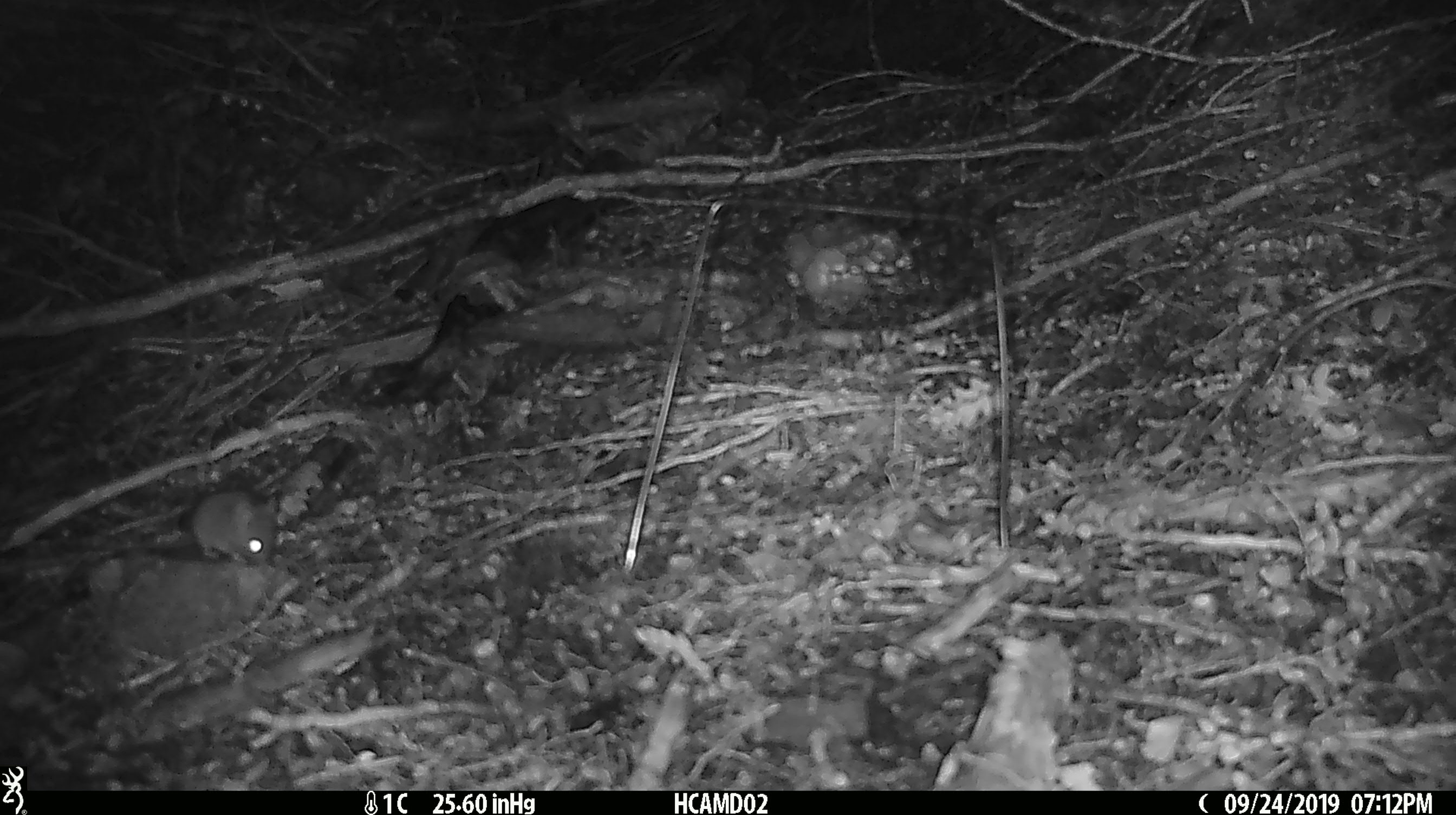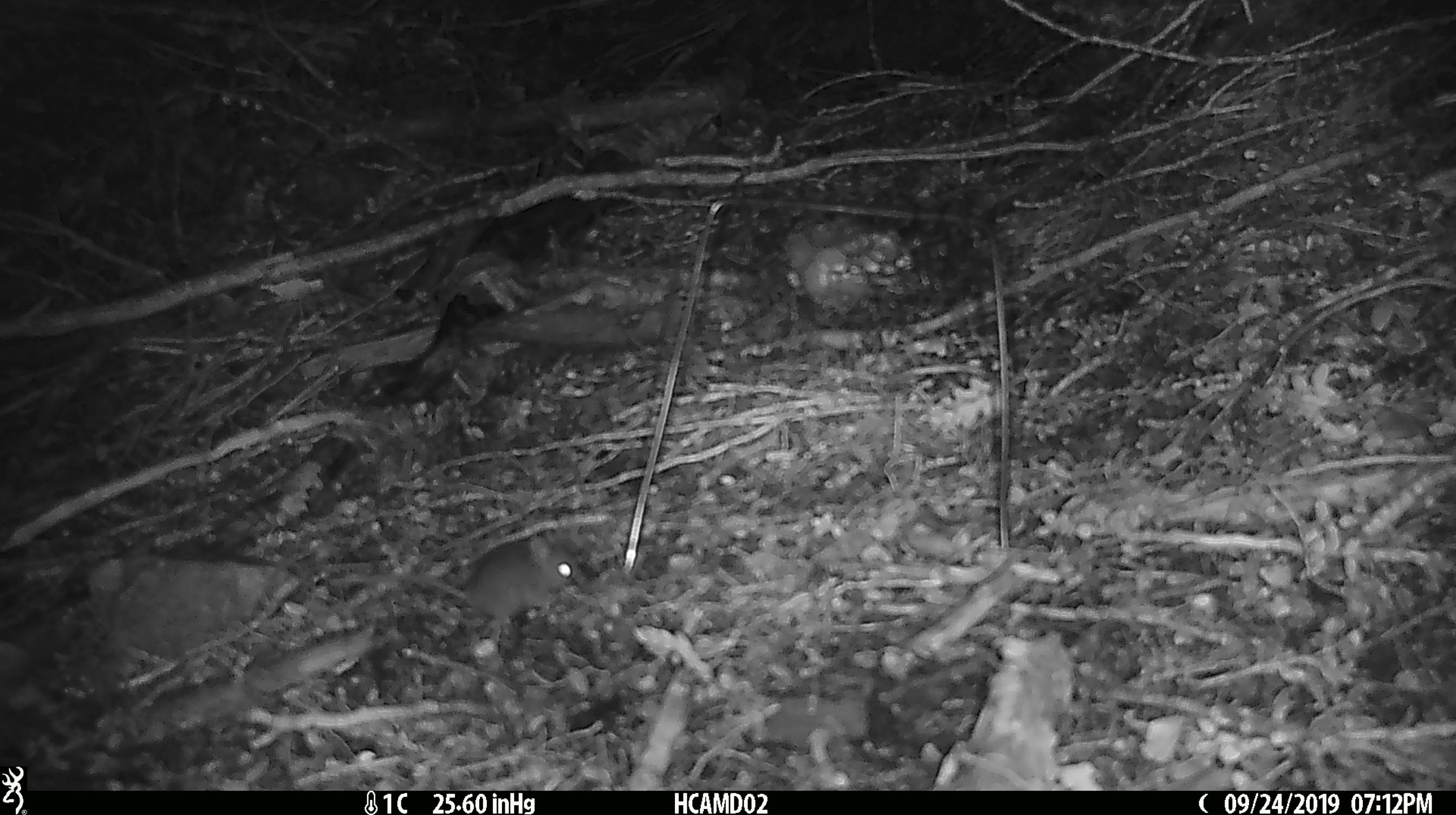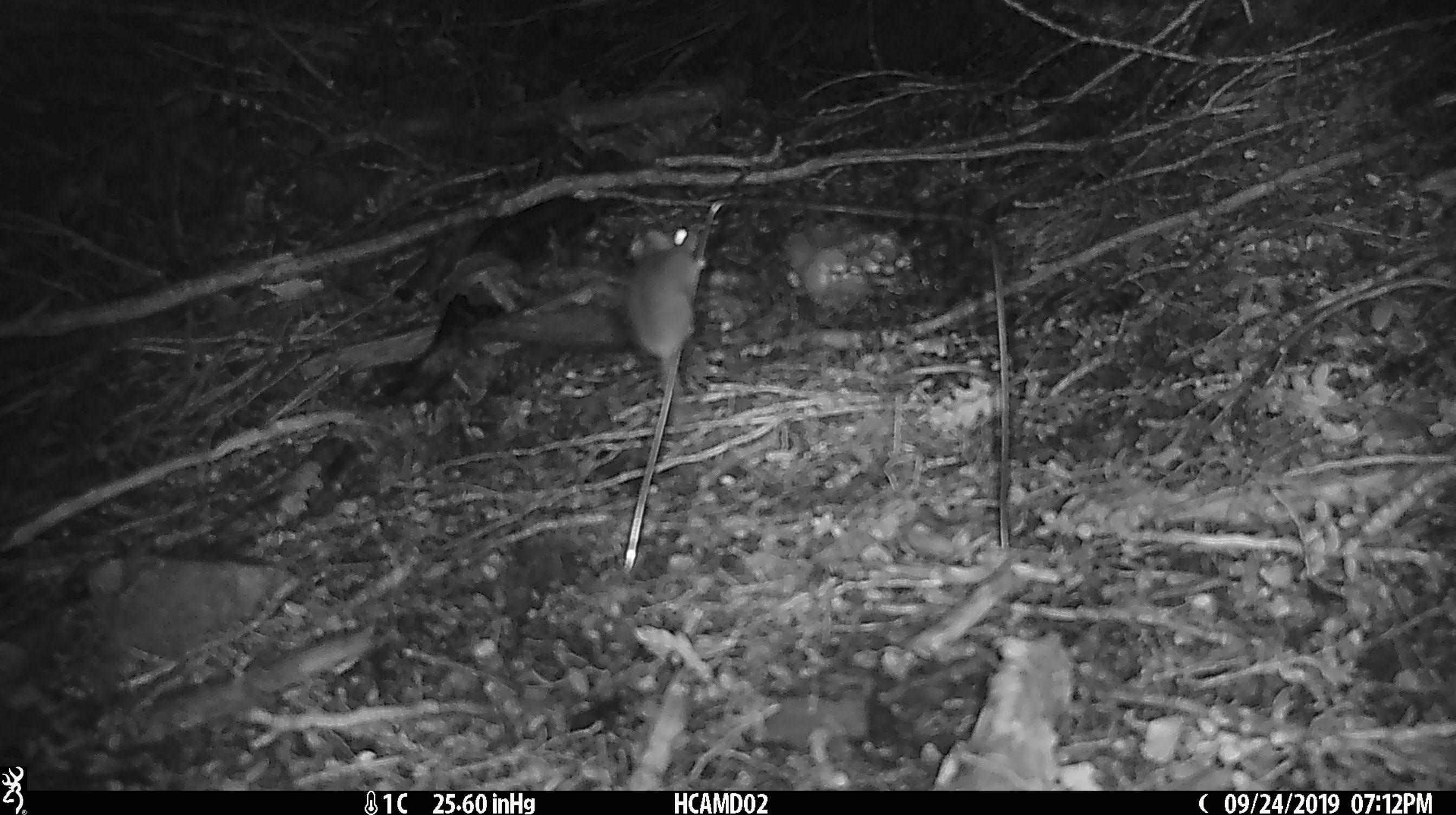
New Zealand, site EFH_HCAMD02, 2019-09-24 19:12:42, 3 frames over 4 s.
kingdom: Animalia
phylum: Chordata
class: Mammalia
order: Rodentia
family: Muridae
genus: Mus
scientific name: Mus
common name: mouse